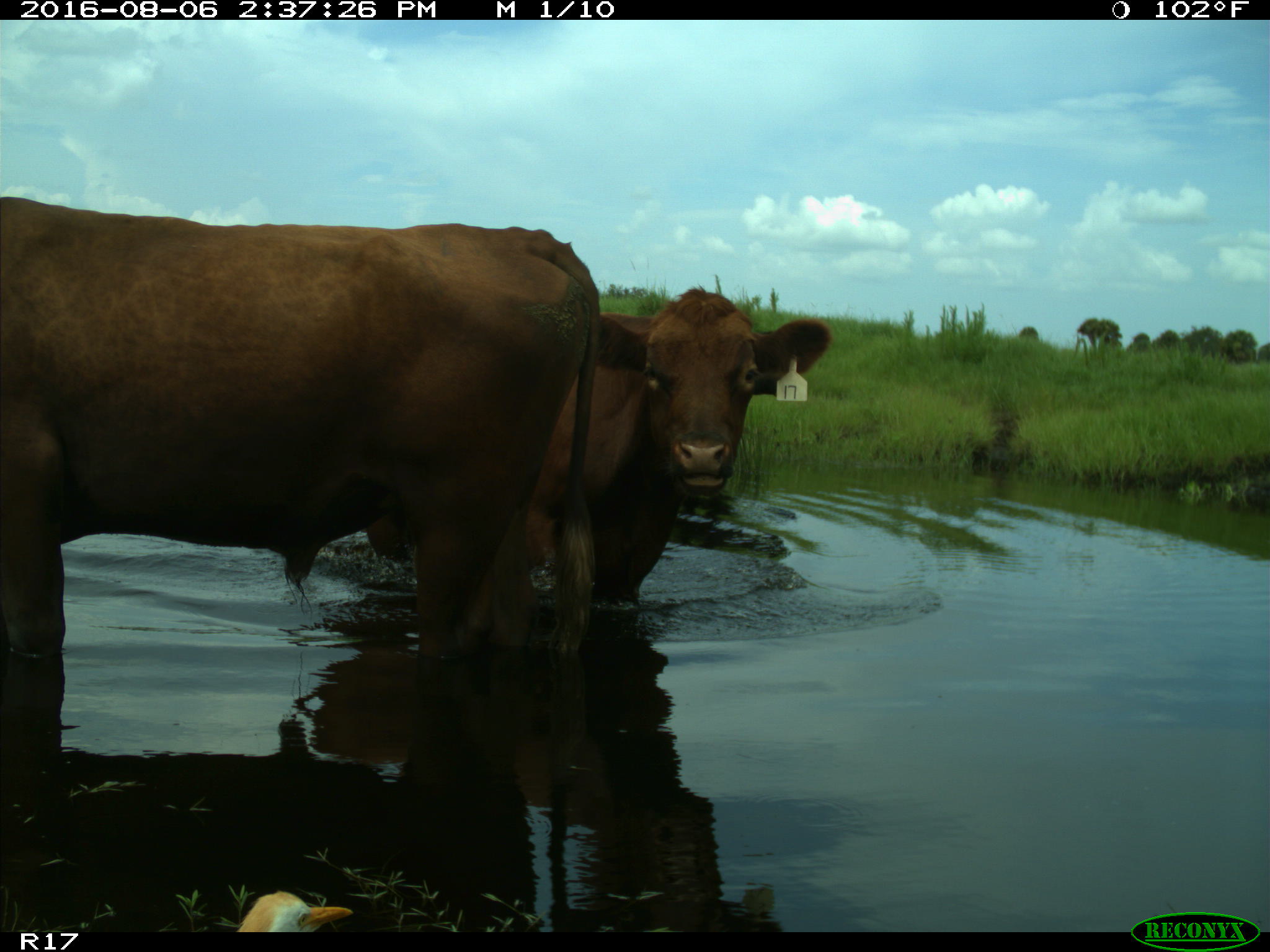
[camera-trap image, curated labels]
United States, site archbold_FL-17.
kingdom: Animalia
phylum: Chordata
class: Mammalia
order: Artiodactyla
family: Bovidae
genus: Bos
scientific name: Bos taurus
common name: domestic cow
Bos taurus (domestic cow).